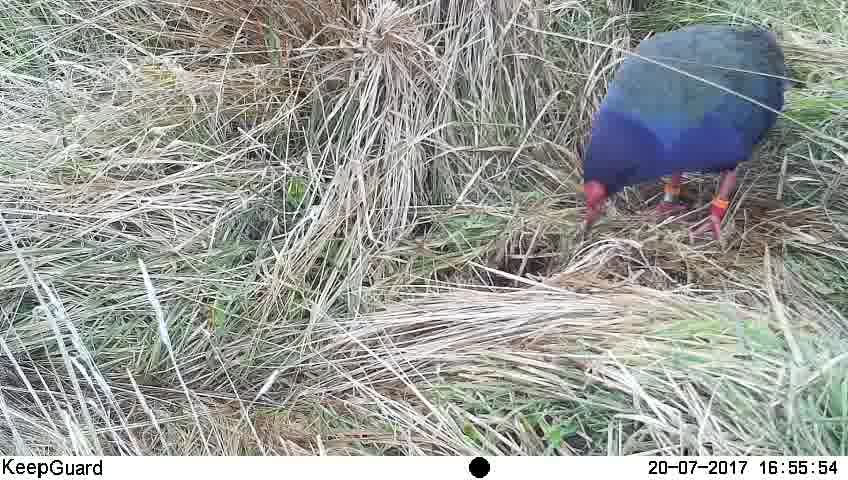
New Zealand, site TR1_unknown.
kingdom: Animalia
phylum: Chordata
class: Aves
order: Gruiformes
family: Rallidae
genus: Porphyrio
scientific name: Porphyrio mantelli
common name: takahe